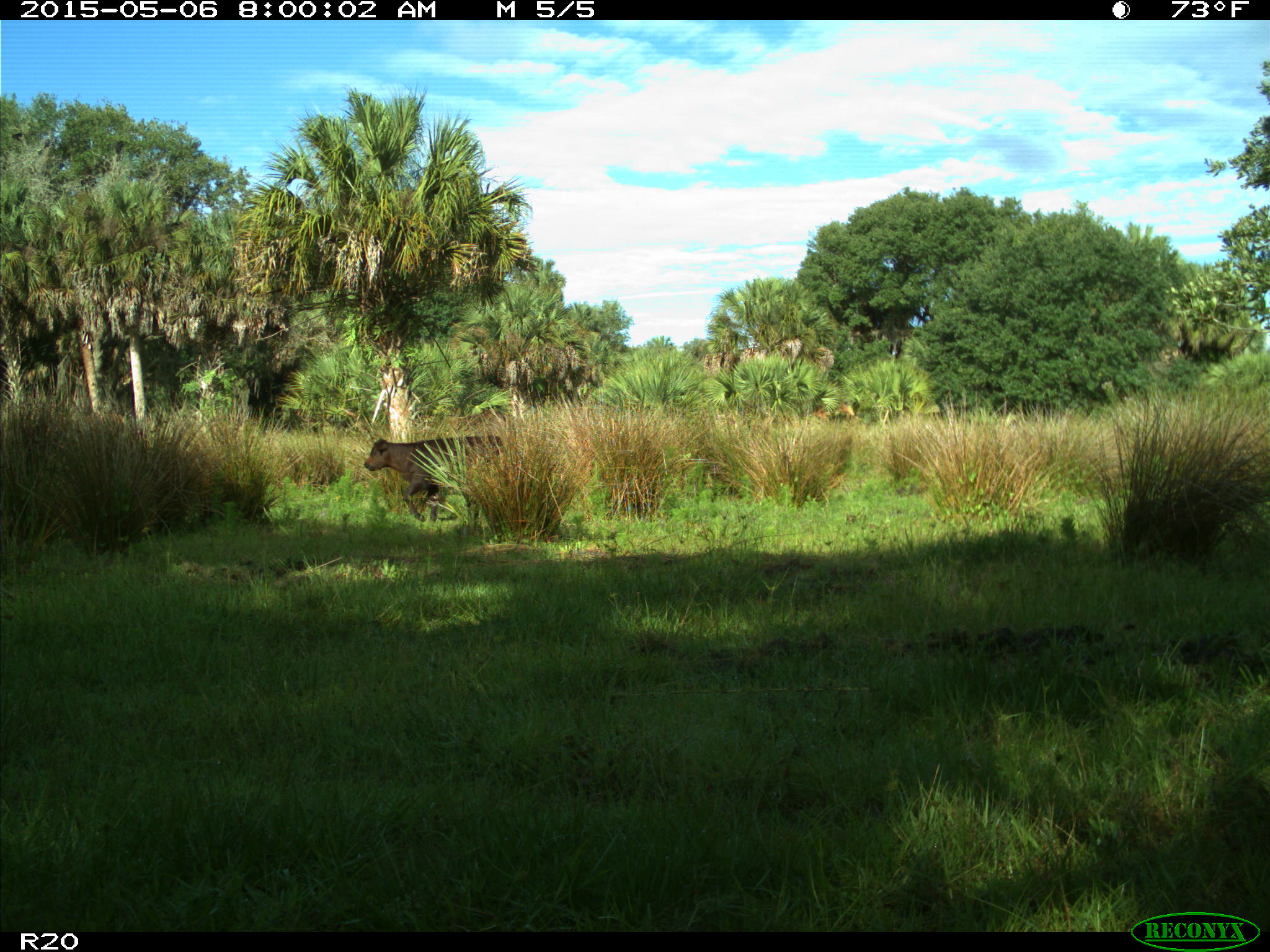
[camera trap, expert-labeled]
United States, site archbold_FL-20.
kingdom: Animalia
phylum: Chordata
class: Mammalia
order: Artiodactyla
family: Bovidae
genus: Bos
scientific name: Bos taurus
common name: domestic cow